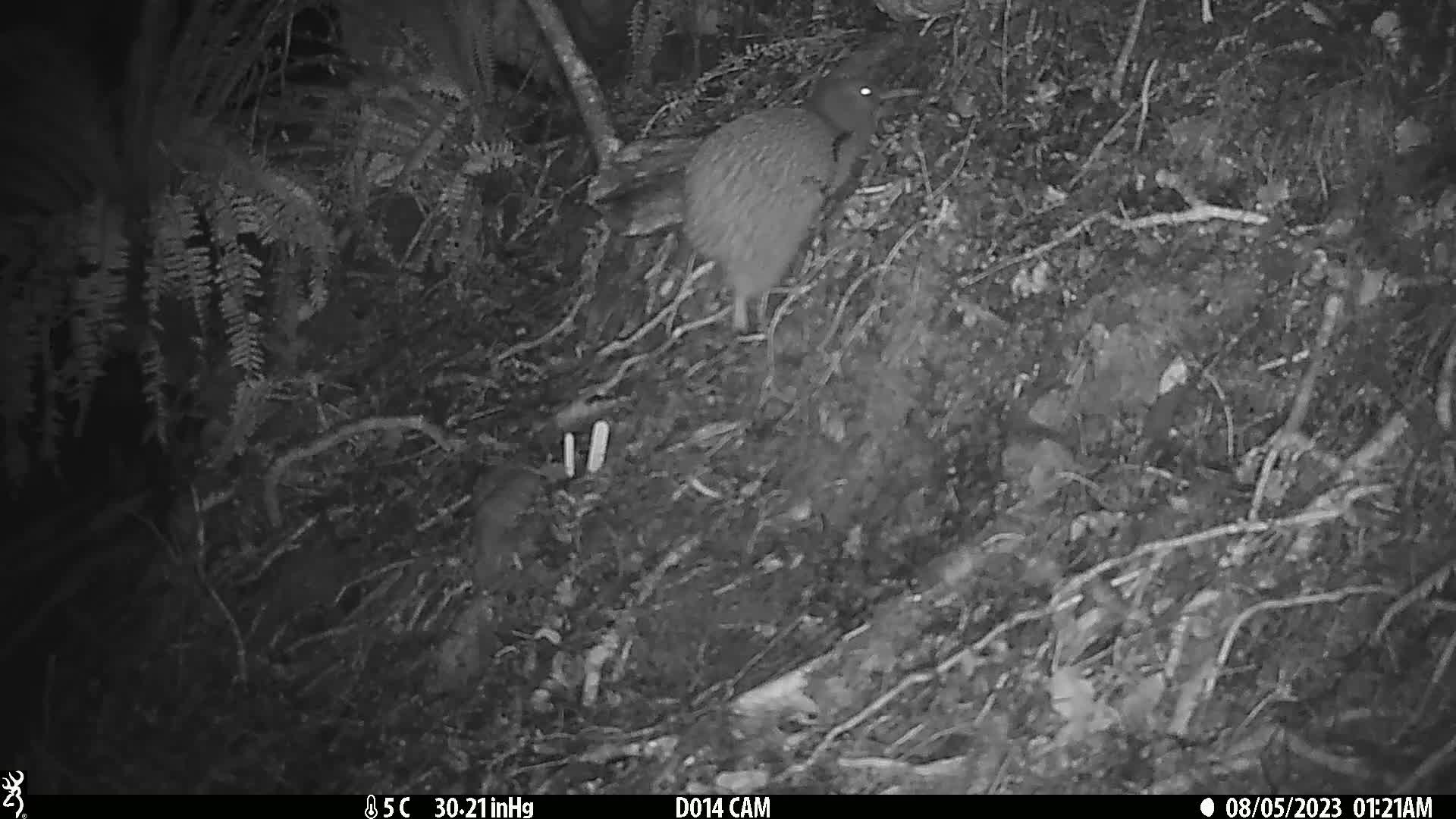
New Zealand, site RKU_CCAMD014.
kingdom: Animalia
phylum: Chordata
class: Aves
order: Apterygiformes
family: Apterygidae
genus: Apteryx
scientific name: Apteryx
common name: kiwi